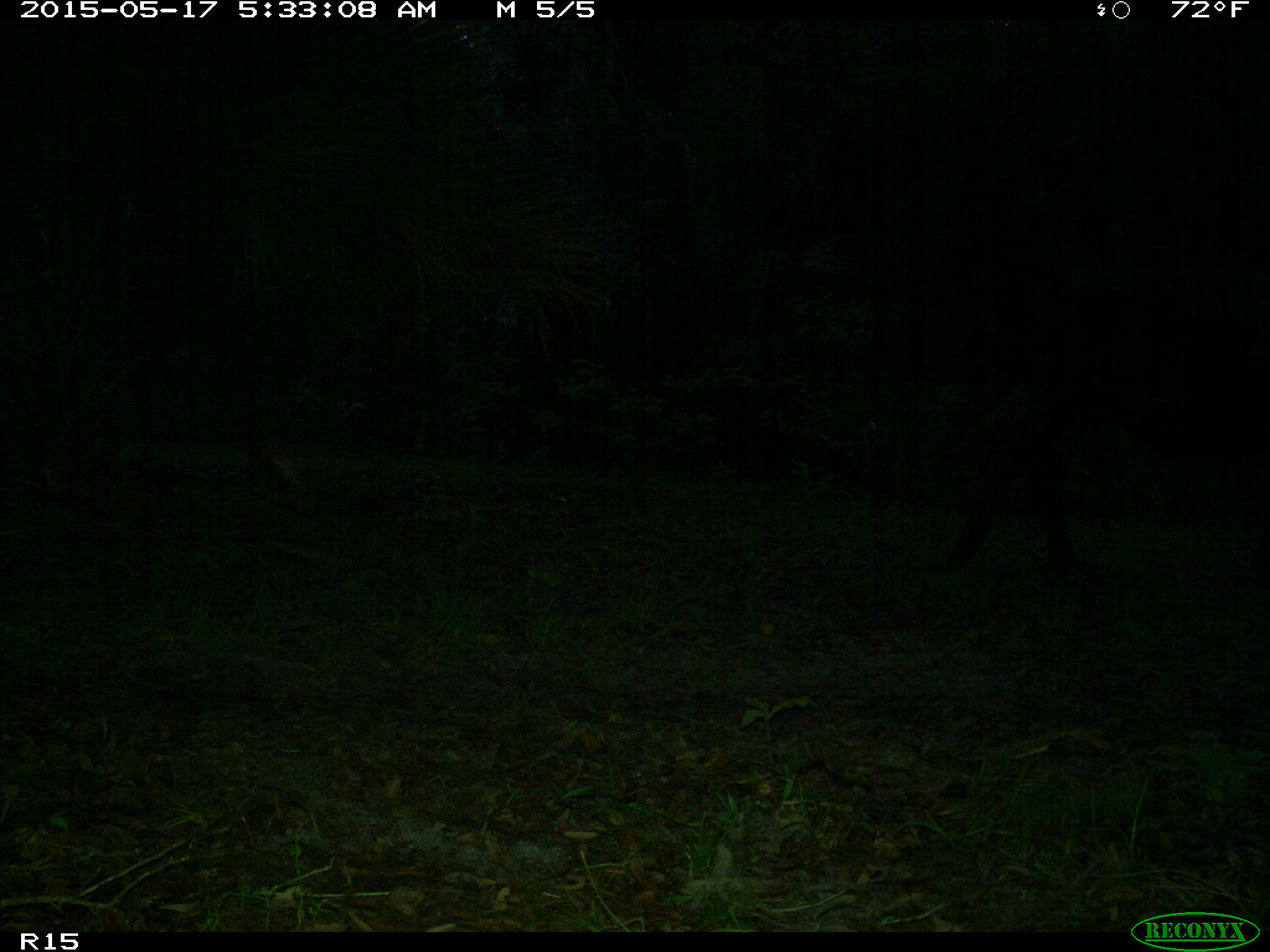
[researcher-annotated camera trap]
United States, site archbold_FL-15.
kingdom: Animalia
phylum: Chordata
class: Mammalia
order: Artiodactyla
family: Bovidae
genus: Bos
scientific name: Bos taurus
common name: domestic cow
Bos taurus (domestic cow).